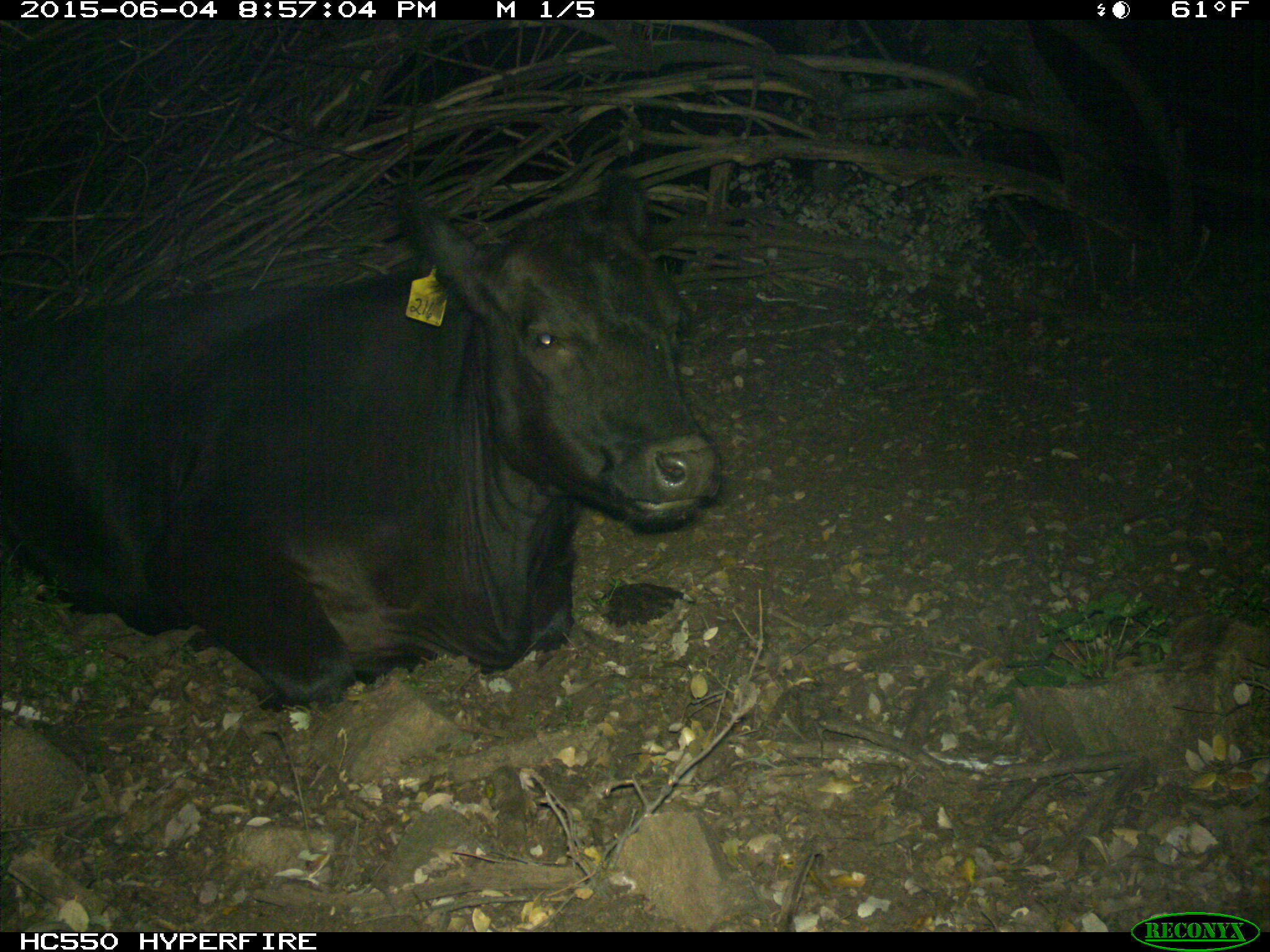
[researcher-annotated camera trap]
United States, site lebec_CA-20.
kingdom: Animalia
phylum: Chordata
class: Mammalia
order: Artiodactyla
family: Bovidae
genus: Bos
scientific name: Bos taurus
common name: domestic cow